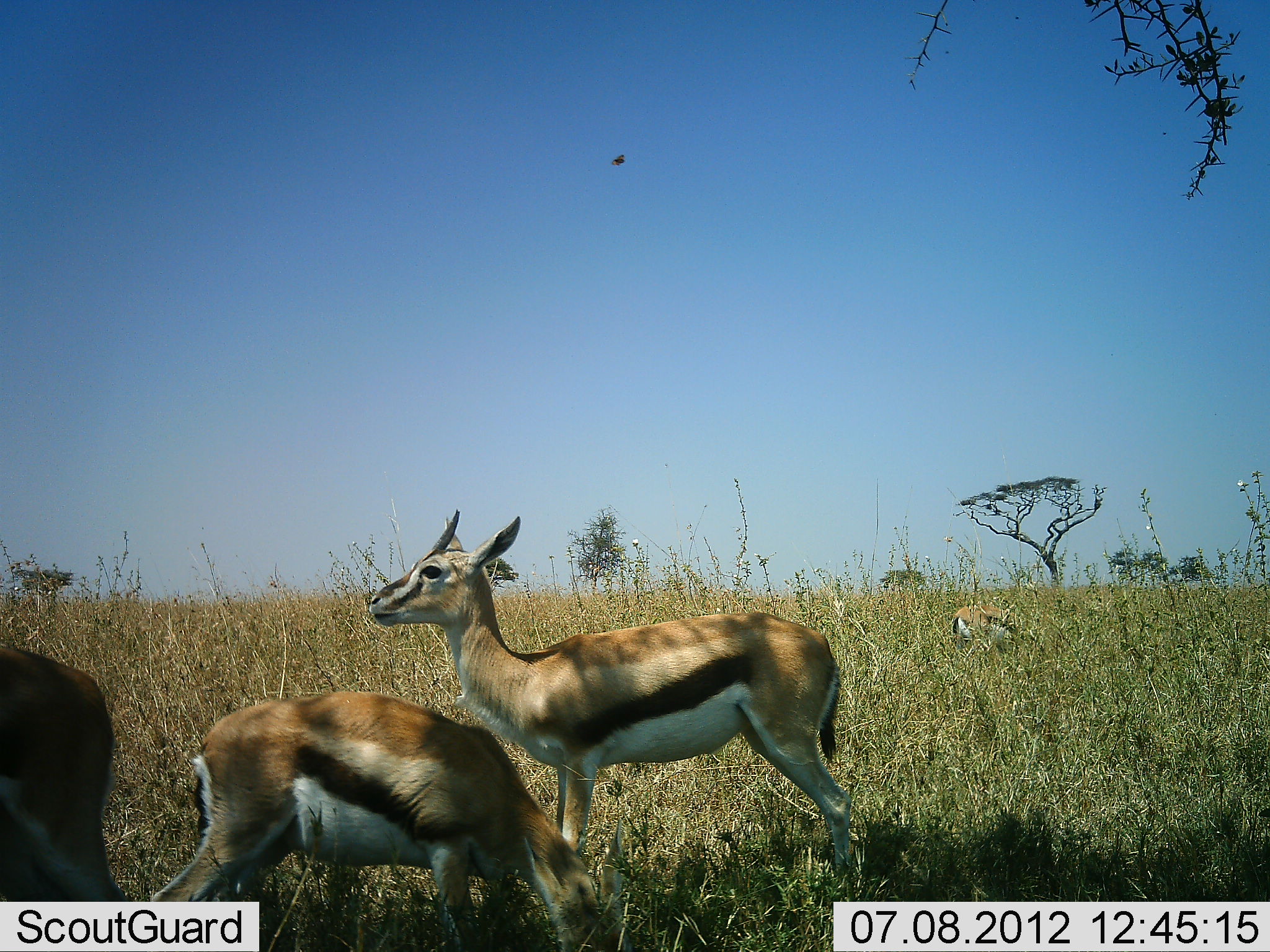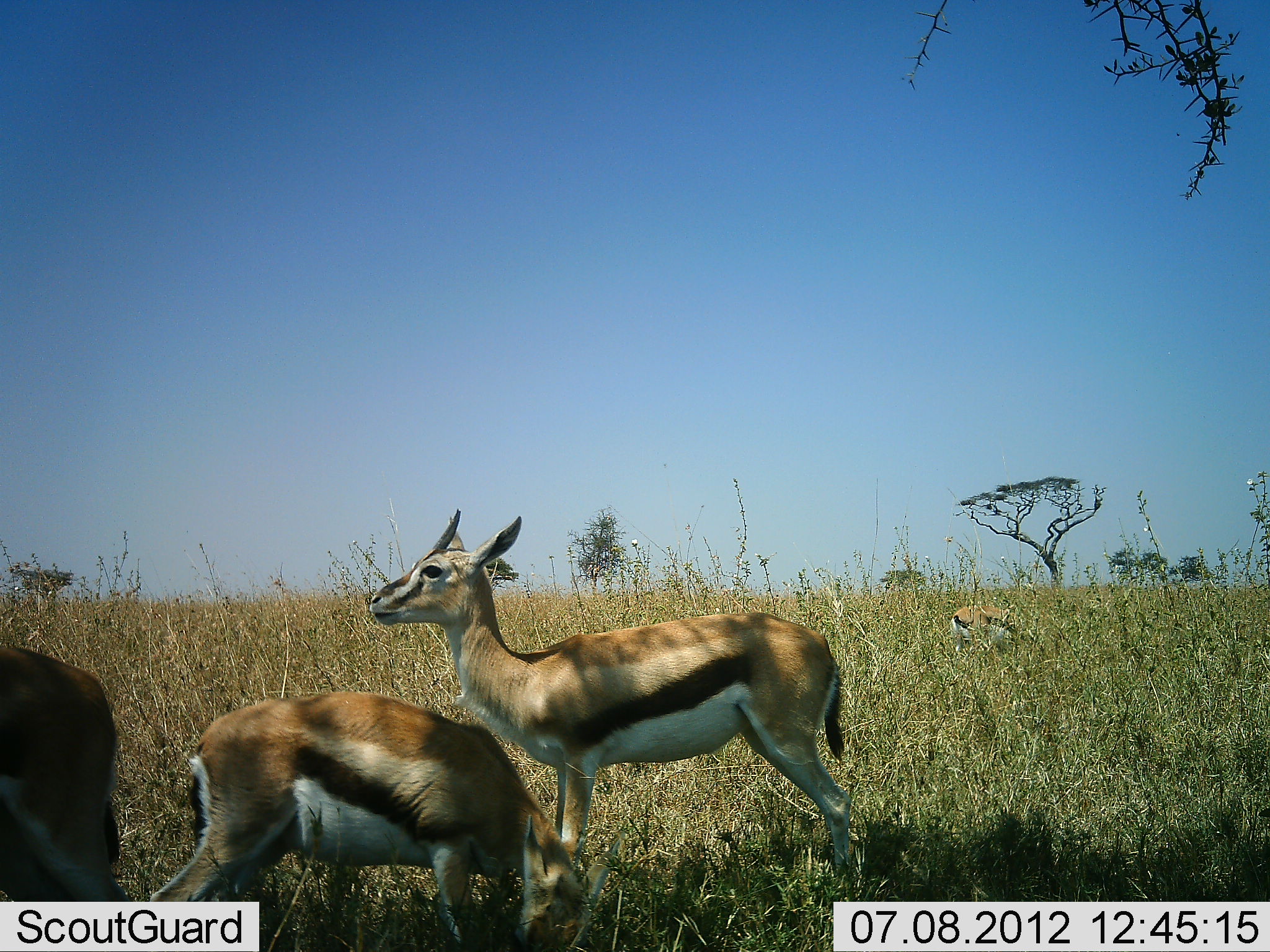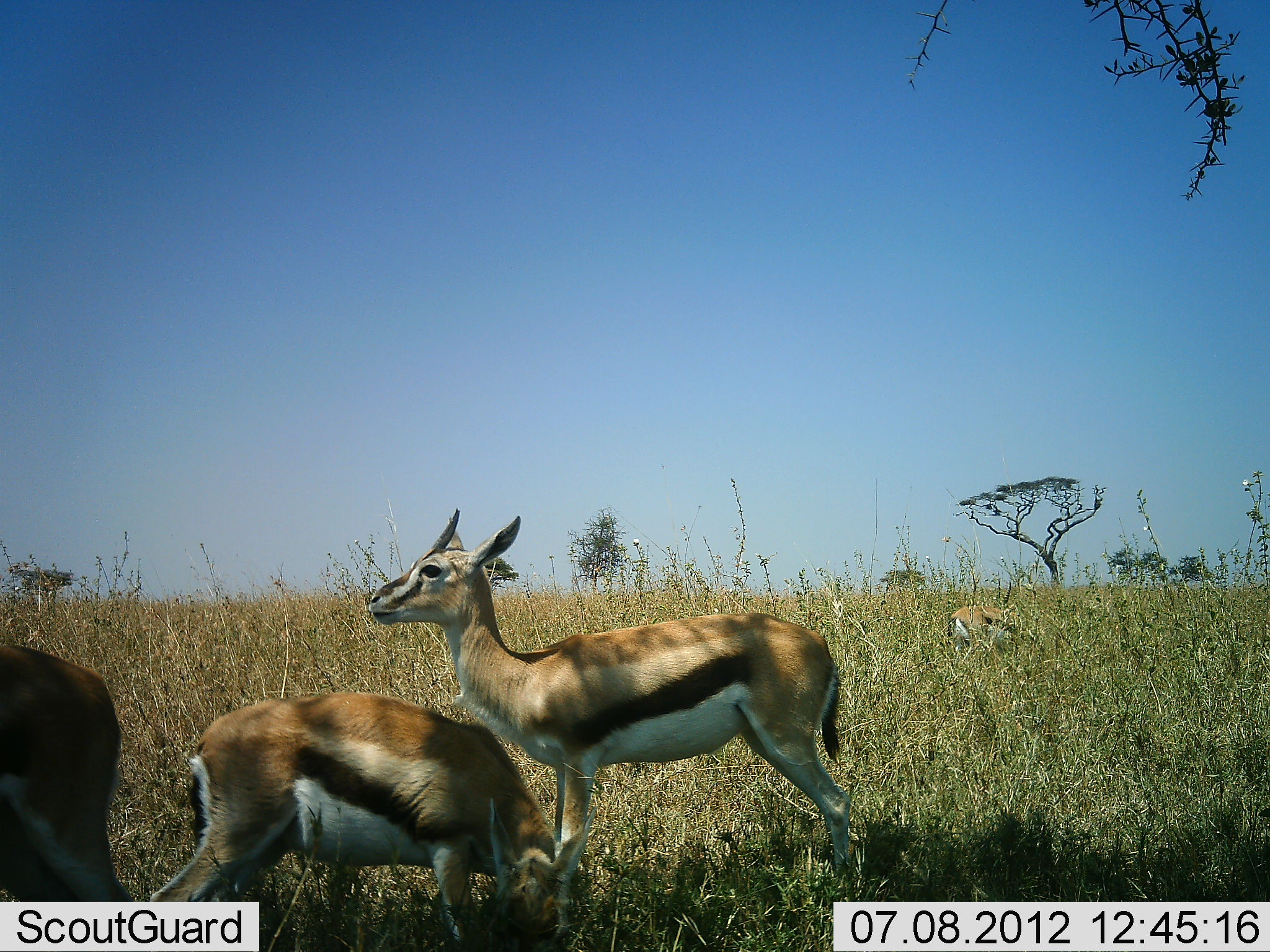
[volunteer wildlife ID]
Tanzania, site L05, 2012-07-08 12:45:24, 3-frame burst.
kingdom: Animalia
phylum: Chordata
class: Mammalia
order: Artiodactyla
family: Bovidae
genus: Eudorcas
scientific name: Eudorcas thomsonii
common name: thomson's gazelle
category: gazellethomsons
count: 4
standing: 70%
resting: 0%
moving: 0%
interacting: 0%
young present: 0%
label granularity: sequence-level